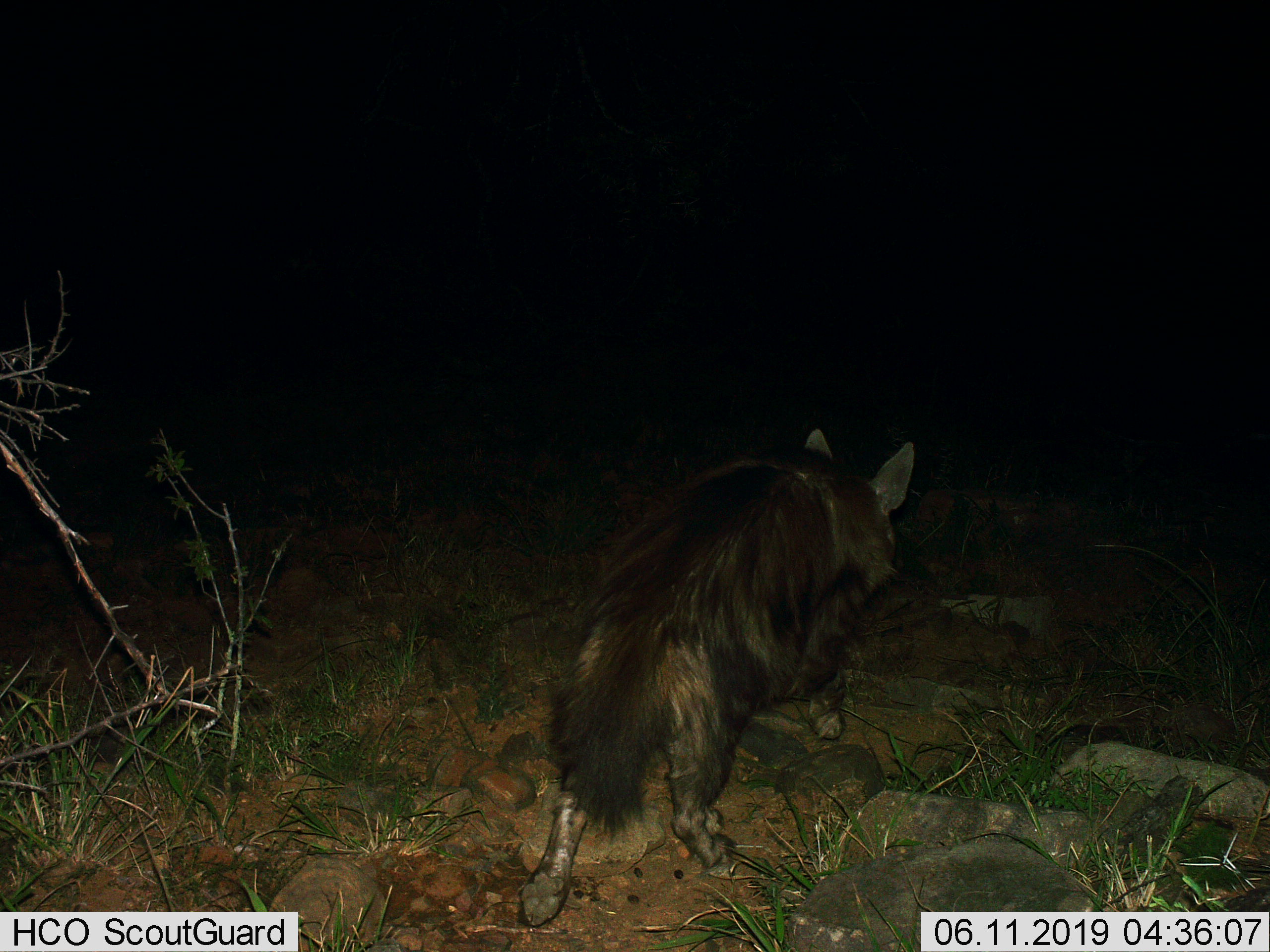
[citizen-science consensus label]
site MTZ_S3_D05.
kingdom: Animalia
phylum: Chordata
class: Mammalia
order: Carnivora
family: Hyaenidae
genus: Parahyaena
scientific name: Parahyaena brunnea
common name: brown hyena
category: hyenabrown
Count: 1.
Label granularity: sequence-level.